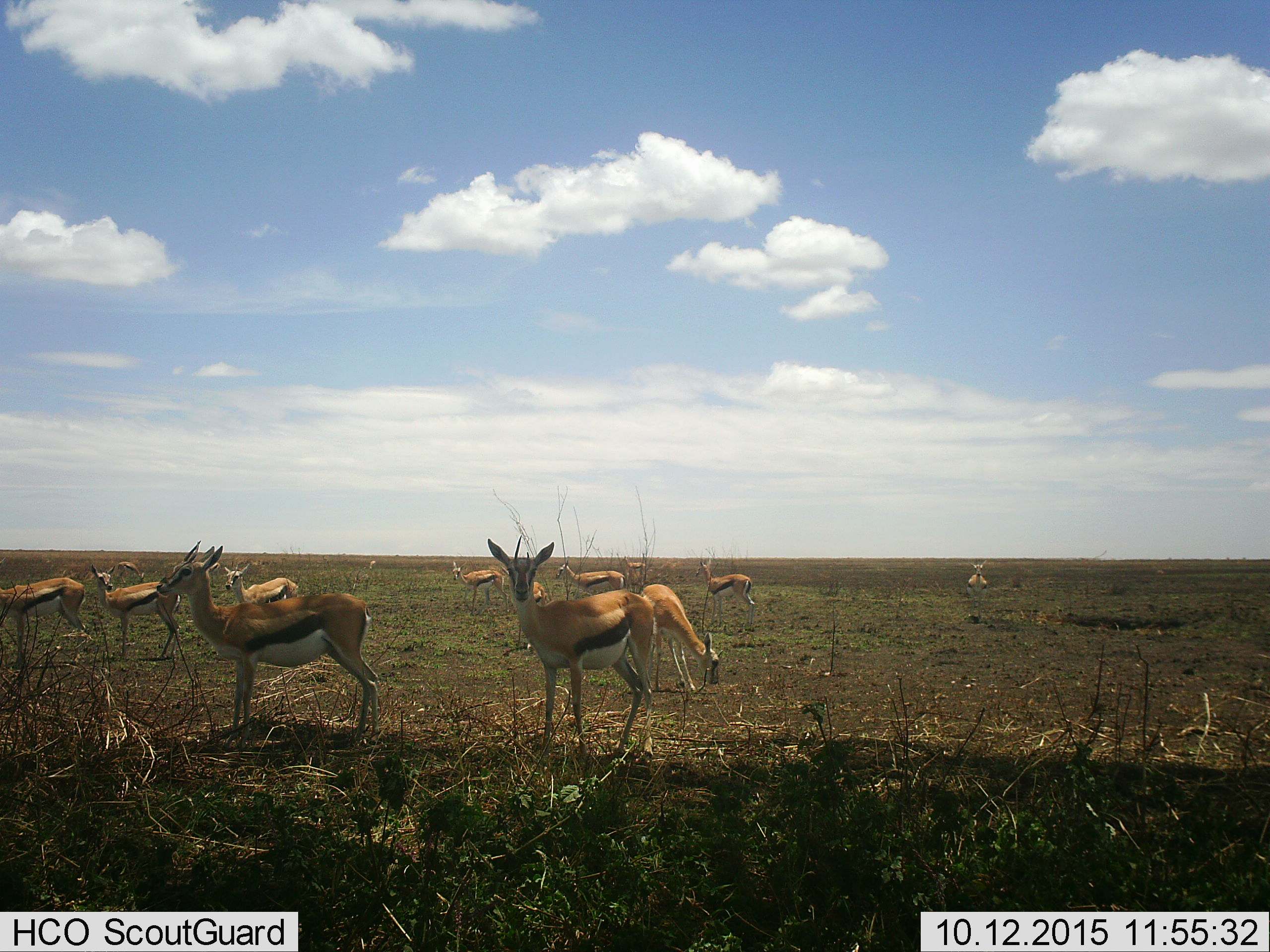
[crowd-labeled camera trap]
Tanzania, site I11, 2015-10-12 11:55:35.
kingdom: Animalia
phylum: Chordata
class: Mammalia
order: Artiodactyla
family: Bovidae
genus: Eudorcas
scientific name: Eudorcas thomsonii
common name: thomson's gazelle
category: gazellethomsons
Gazellethomsons (thomson's gazelle) (Eudorcas thomsonii), count 11-50. Behavior (volunteer vote fractions): standing 100%, resting 10%, moving 20%, interacting 10%. Young present (vote fraction): 0%. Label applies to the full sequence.